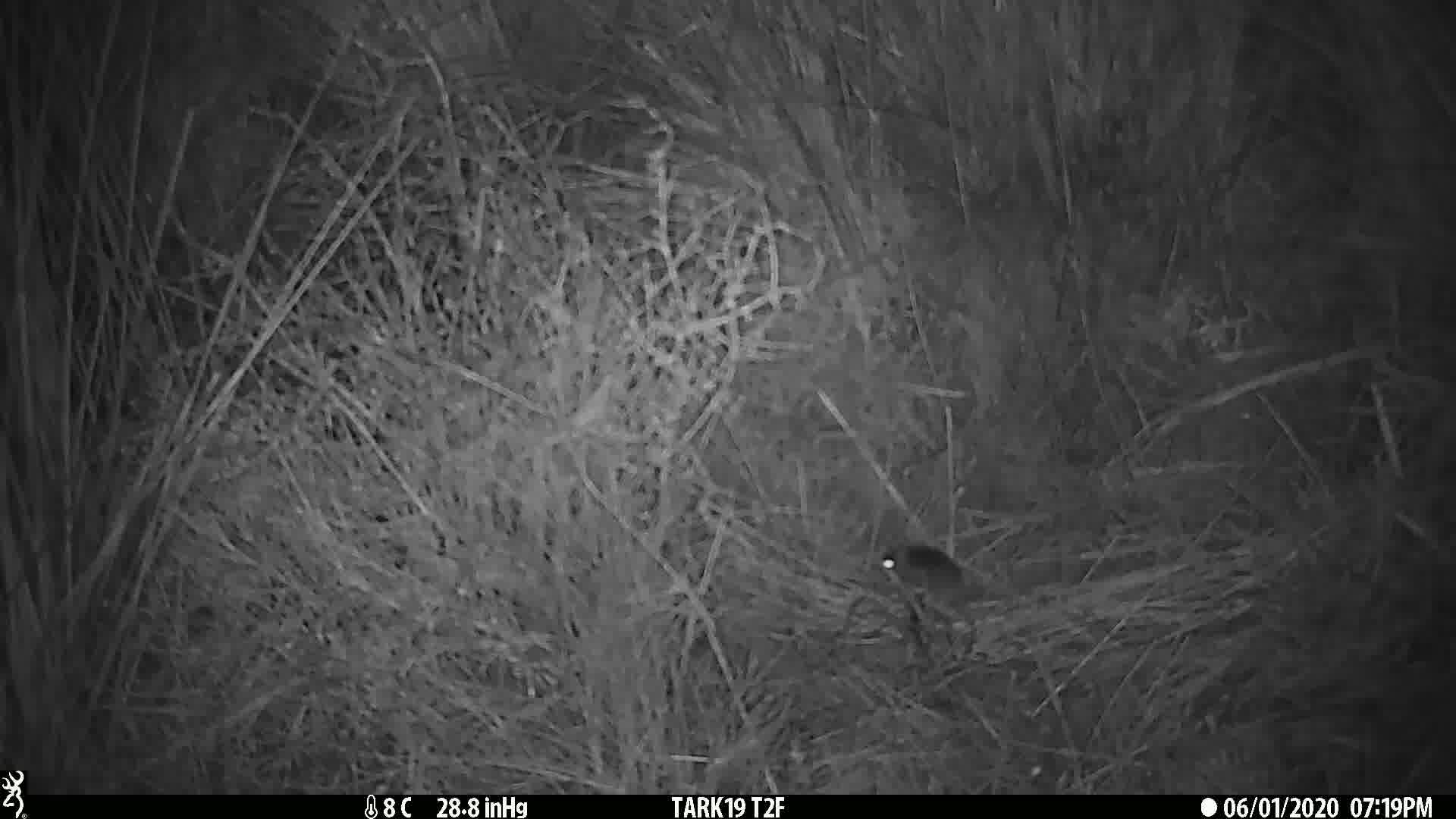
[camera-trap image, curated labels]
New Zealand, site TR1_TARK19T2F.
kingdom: Animalia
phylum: Chordata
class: Mammalia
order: Rodentia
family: Muridae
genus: Mus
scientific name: Mus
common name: mouse